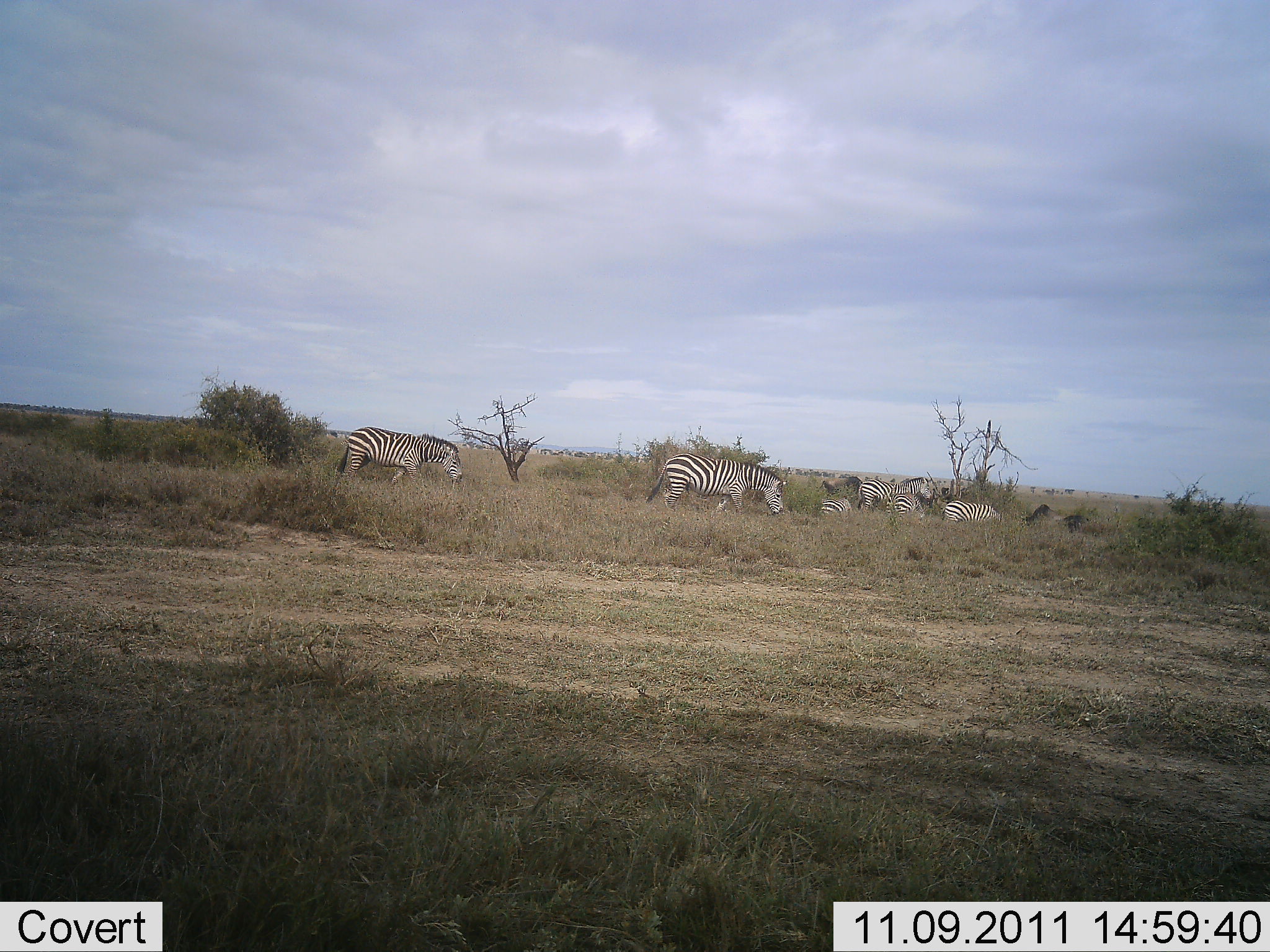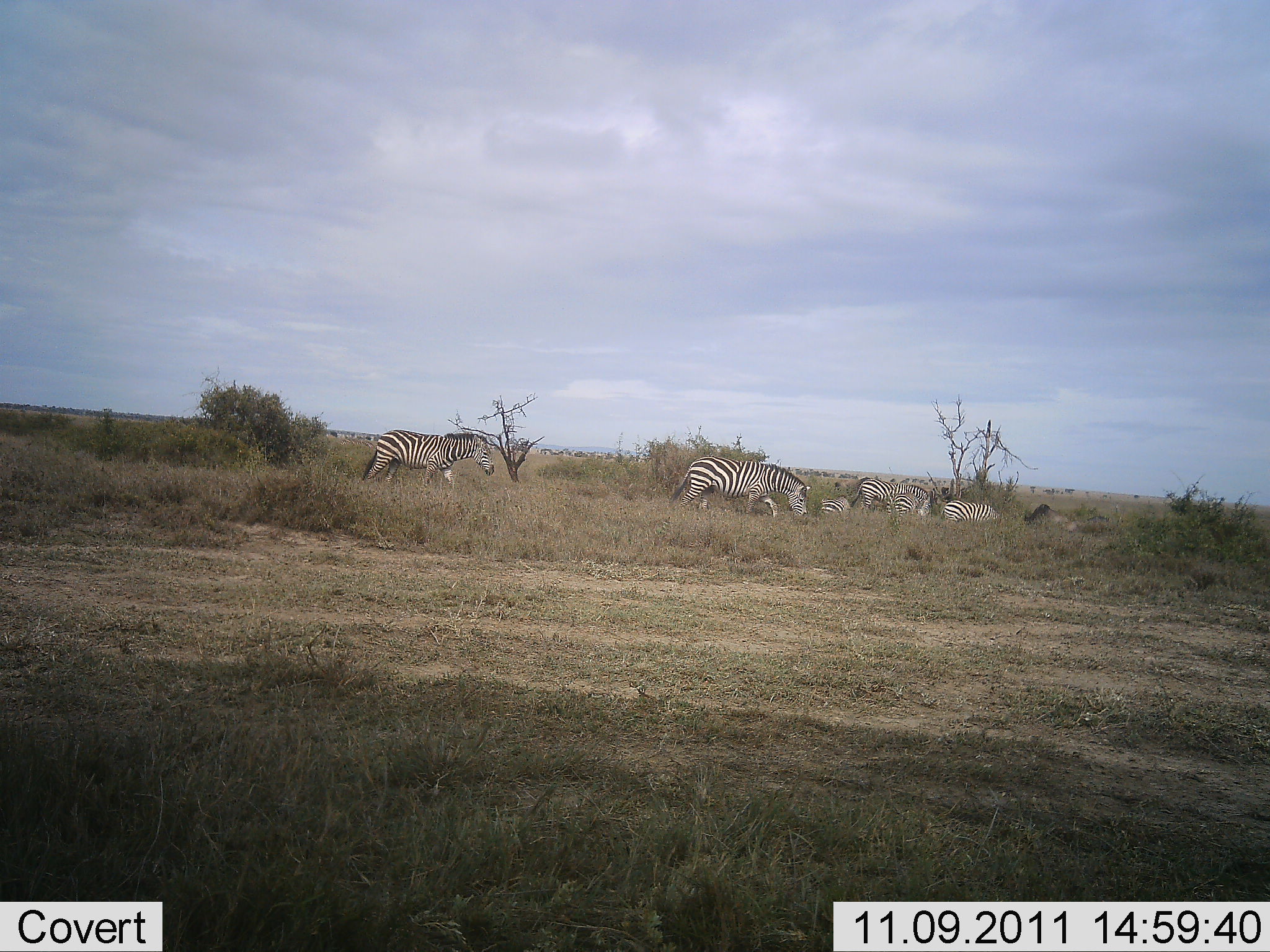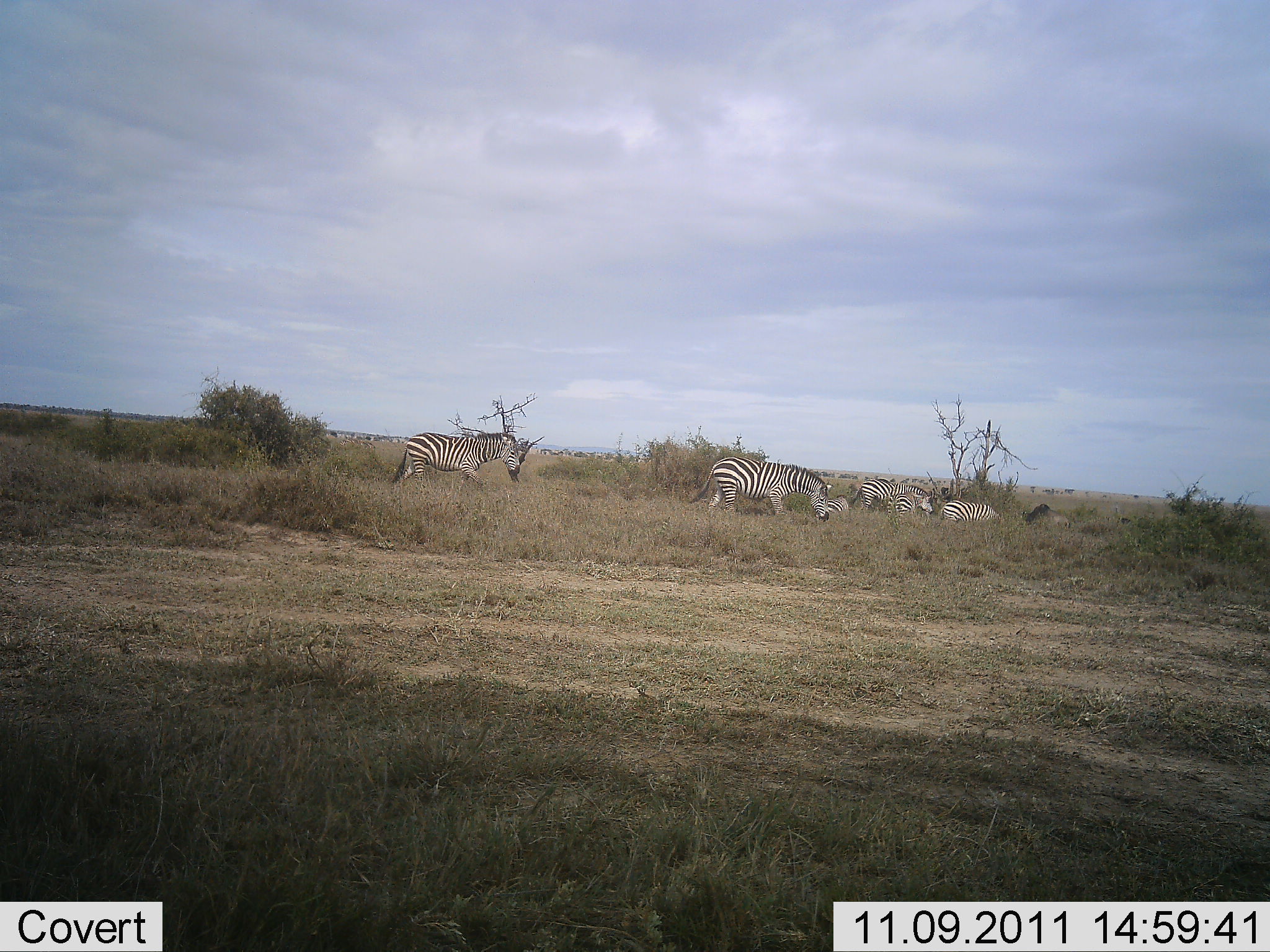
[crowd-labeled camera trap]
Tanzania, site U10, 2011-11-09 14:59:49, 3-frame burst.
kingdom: Animalia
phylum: Chordata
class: Mammalia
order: Perissodactyla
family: Equidae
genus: Equus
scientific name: Equus quagga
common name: plains zebra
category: zebra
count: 6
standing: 27%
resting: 60%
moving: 73%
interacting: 7%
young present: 0%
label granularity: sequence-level